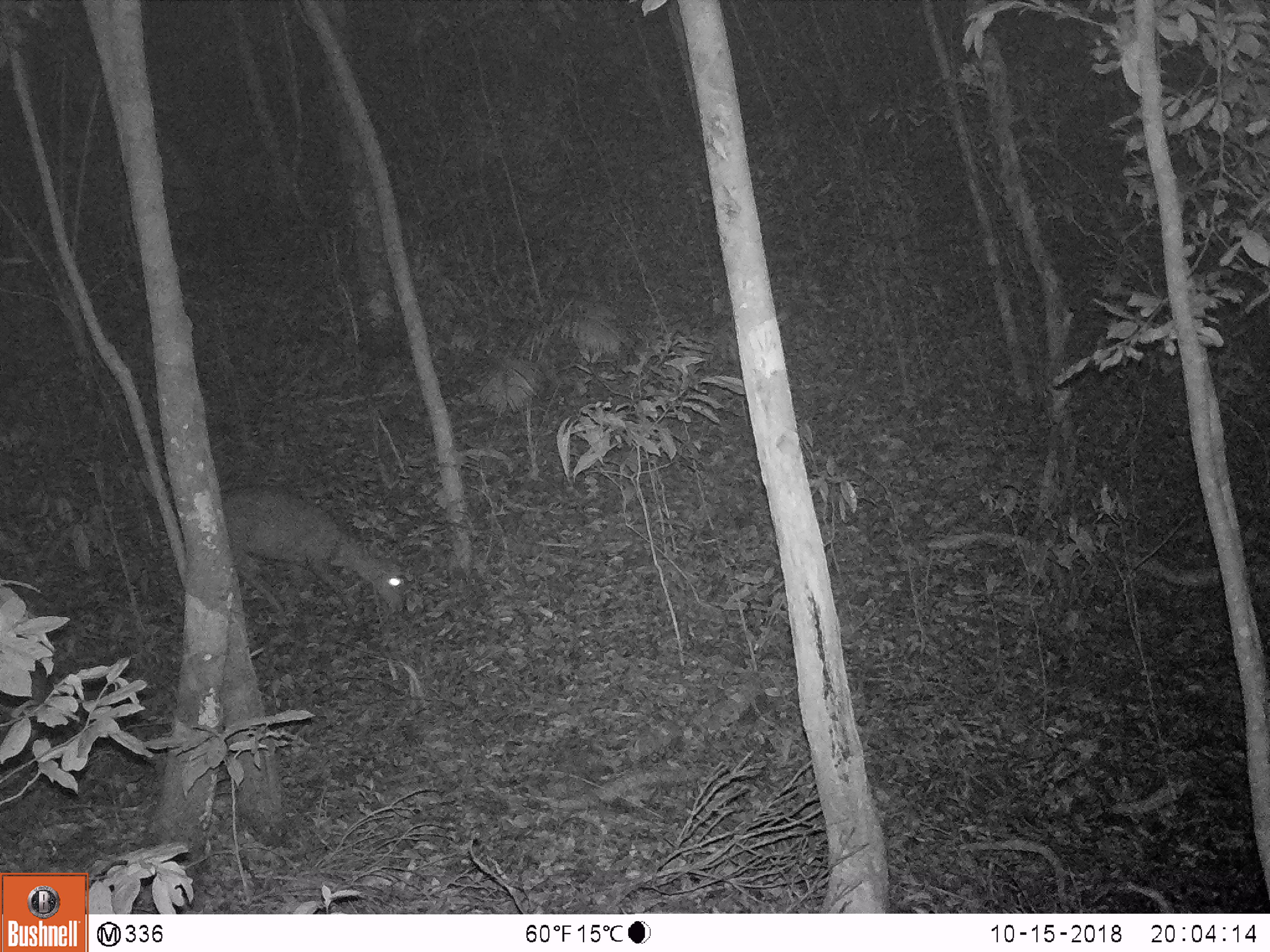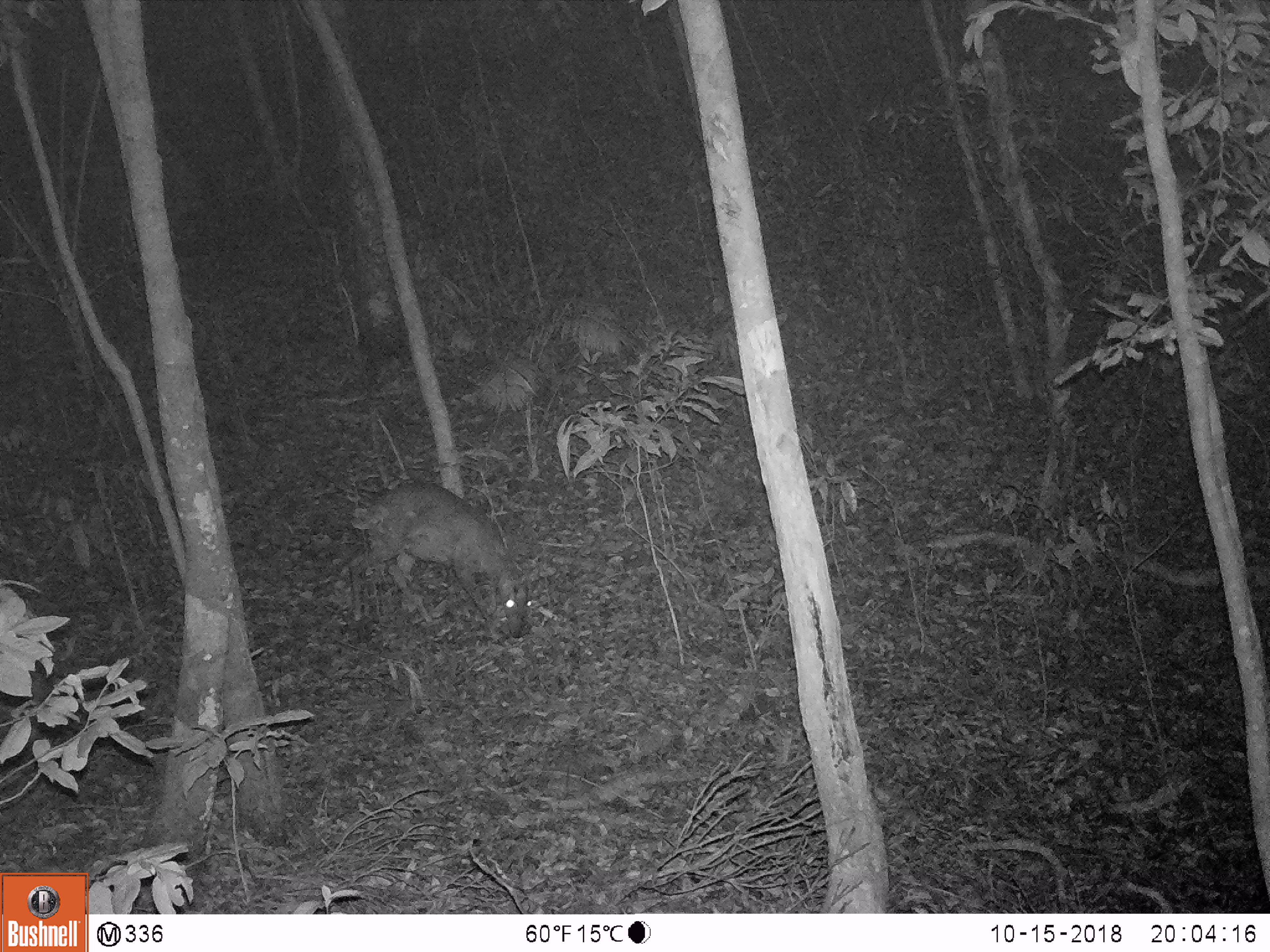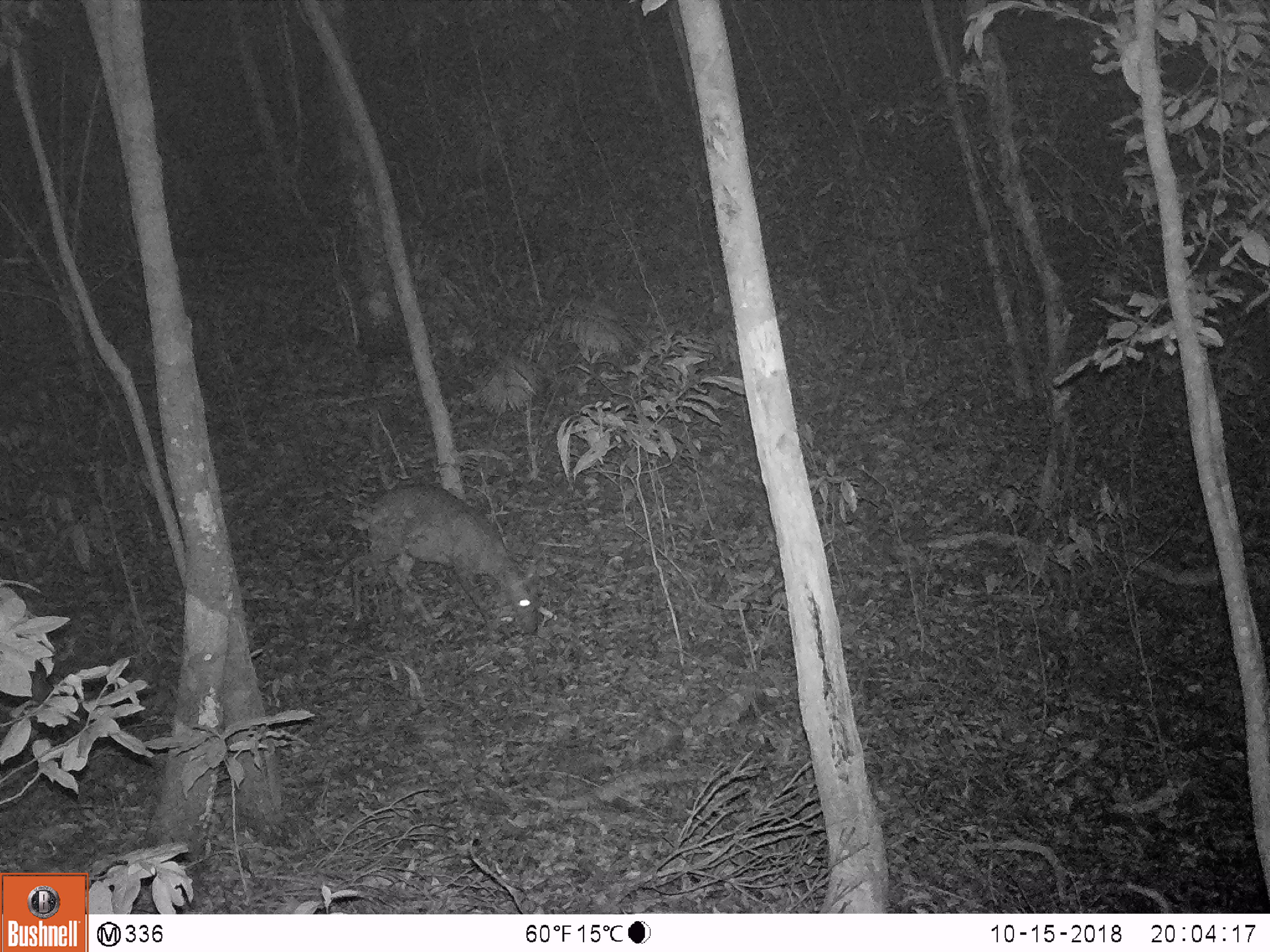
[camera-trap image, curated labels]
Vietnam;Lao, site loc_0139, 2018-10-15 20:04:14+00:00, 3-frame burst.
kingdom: Animalia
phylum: Chordata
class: Mammalia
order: Artiodactyla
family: Cervidae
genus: Muntiacus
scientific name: Muntiacus rooseveltorum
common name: roosevelt's muntjac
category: roosevelts muntjac group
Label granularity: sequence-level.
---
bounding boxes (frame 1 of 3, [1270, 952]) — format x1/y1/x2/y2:
roosevelts muntjac group: 215/485/412/616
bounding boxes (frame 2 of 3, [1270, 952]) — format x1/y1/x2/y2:
roosevelts muntjac group: 348/483/534/638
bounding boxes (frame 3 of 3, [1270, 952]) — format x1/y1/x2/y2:
roosevelts muntjac group: 349/485/540/634